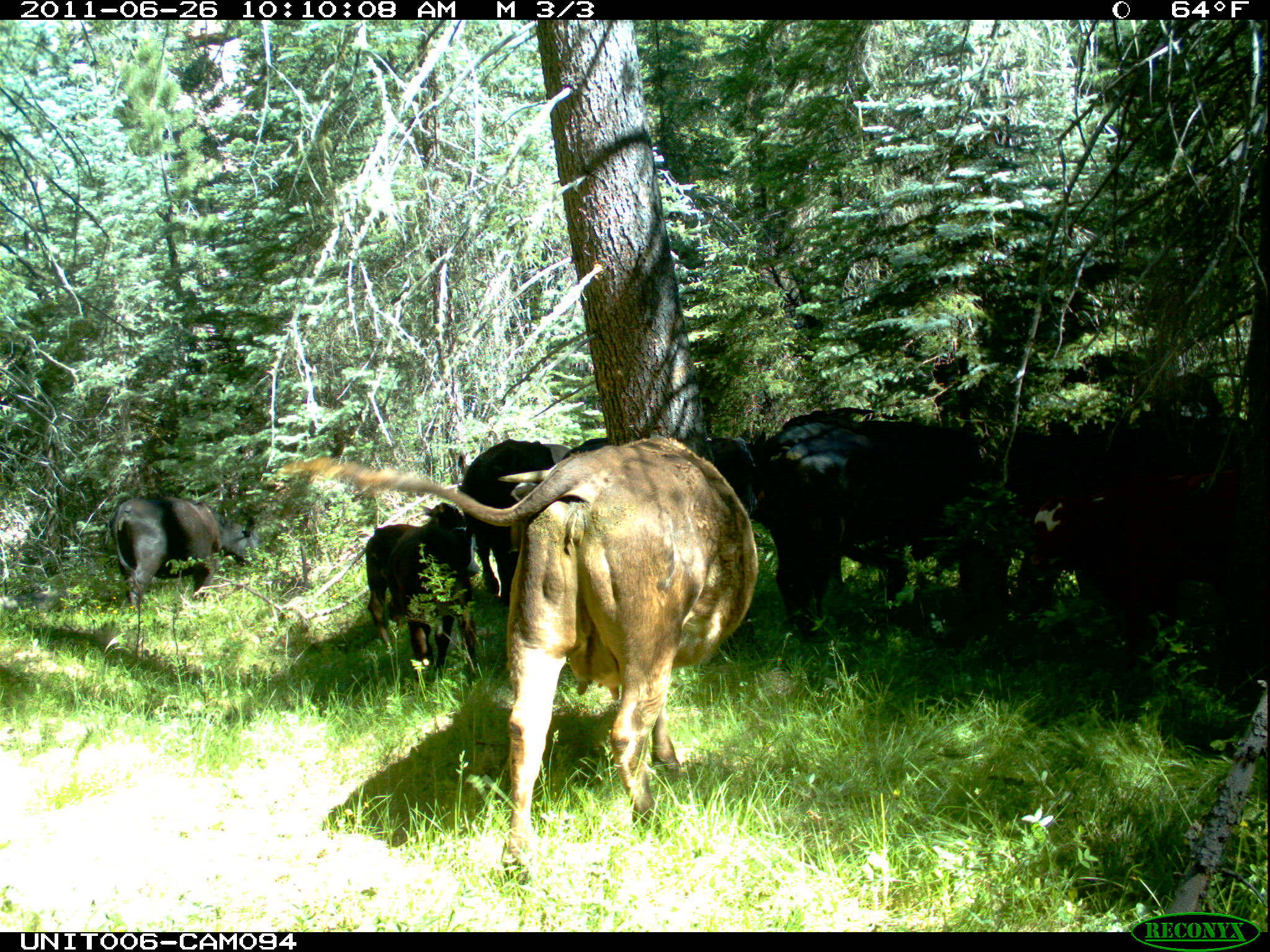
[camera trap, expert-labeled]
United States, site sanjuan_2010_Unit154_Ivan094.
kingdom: Animalia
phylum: Chordata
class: Mammalia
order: Artiodactyla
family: Bovidae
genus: Bos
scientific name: Bos taurus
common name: domestic cow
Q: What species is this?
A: Bos taurus (domestic cow).